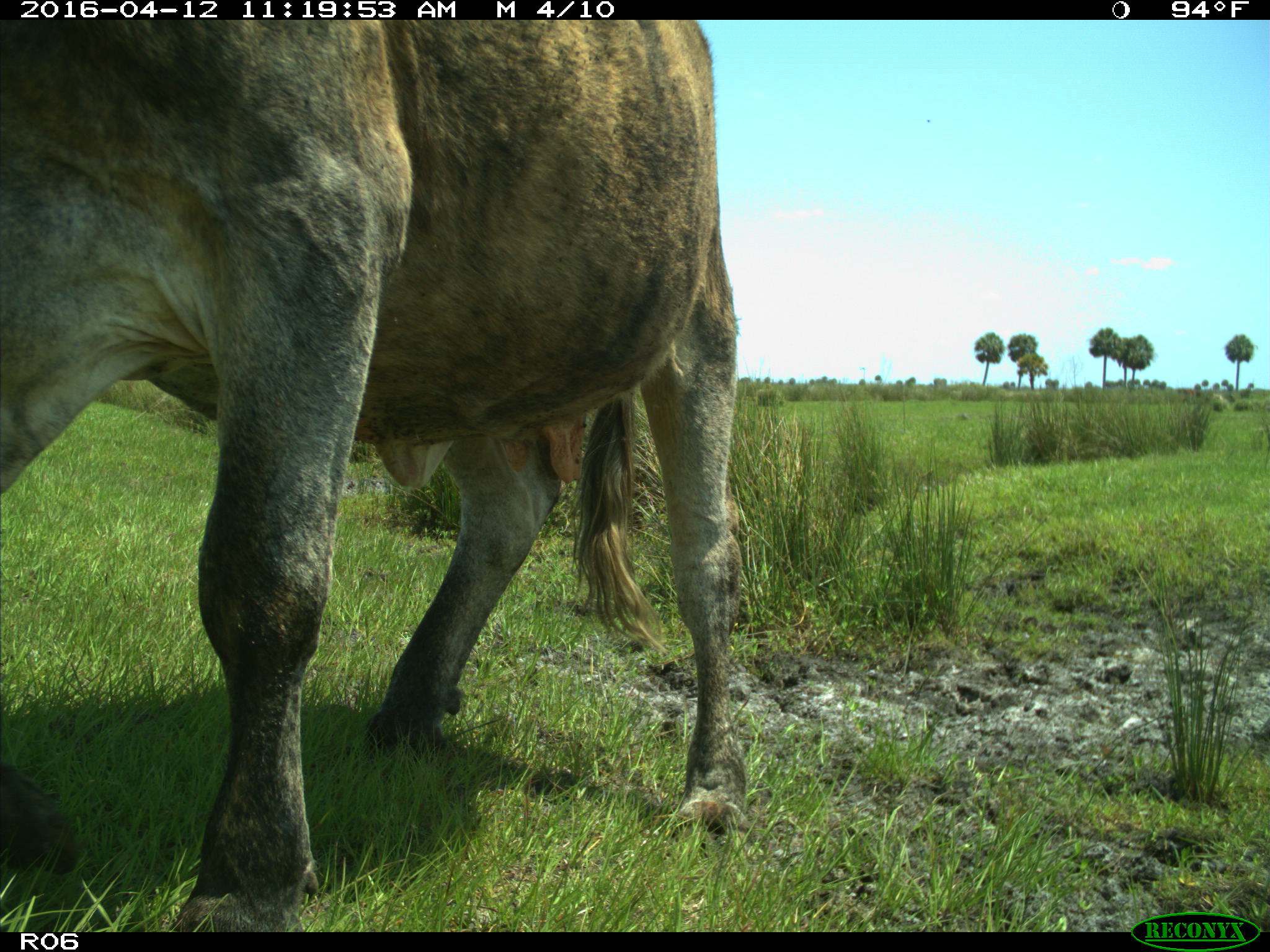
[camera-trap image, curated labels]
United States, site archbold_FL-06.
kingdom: Animalia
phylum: Chordata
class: Mammalia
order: Artiodactyla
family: Bovidae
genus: Bos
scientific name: Bos taurus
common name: domestic cow